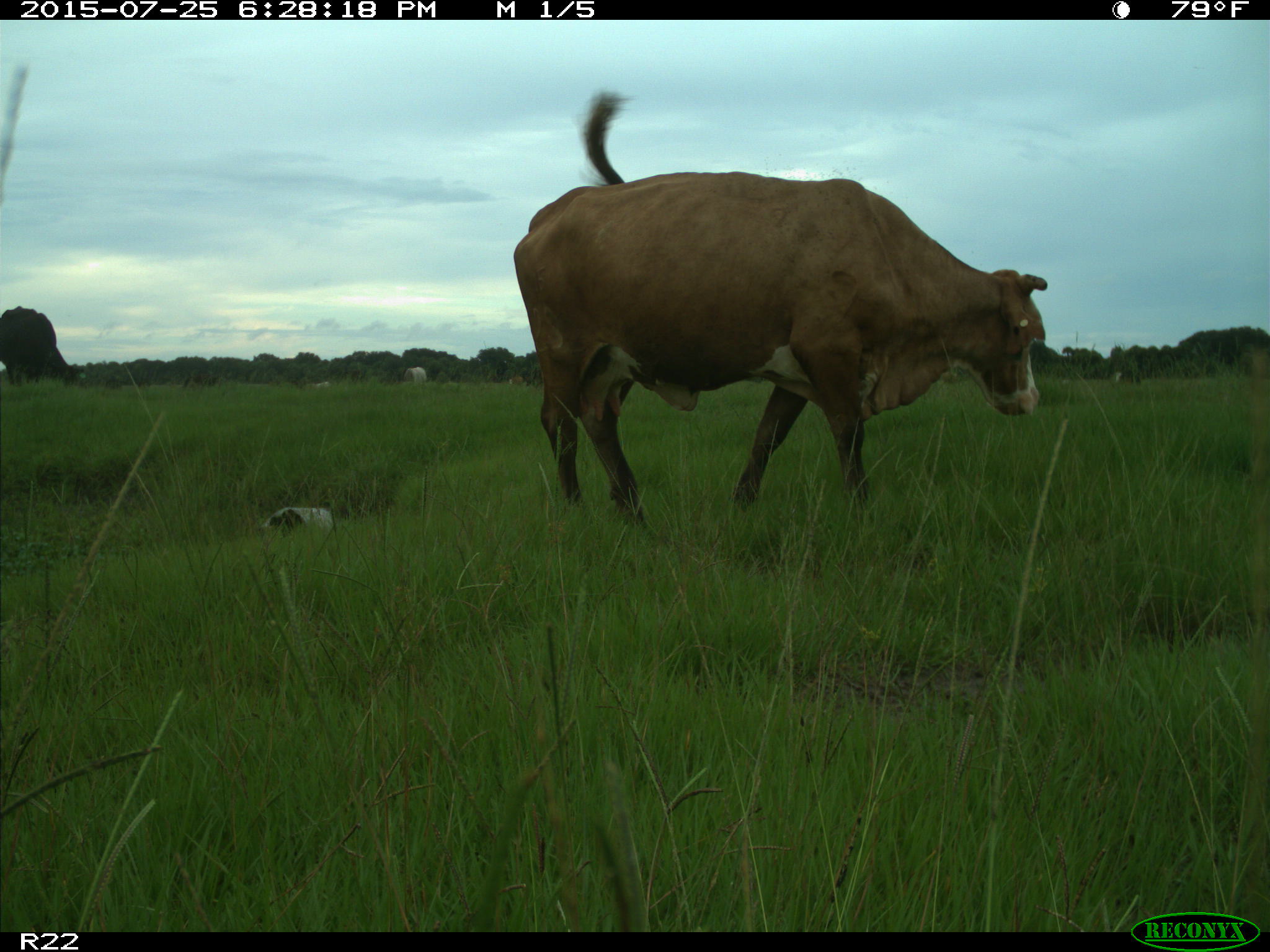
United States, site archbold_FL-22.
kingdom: Animalia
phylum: Chordata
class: Mammalia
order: Artiodactyla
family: Bovidae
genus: Bos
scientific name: Bos taurus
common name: domestic cow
Bos taurus (domestic cow).